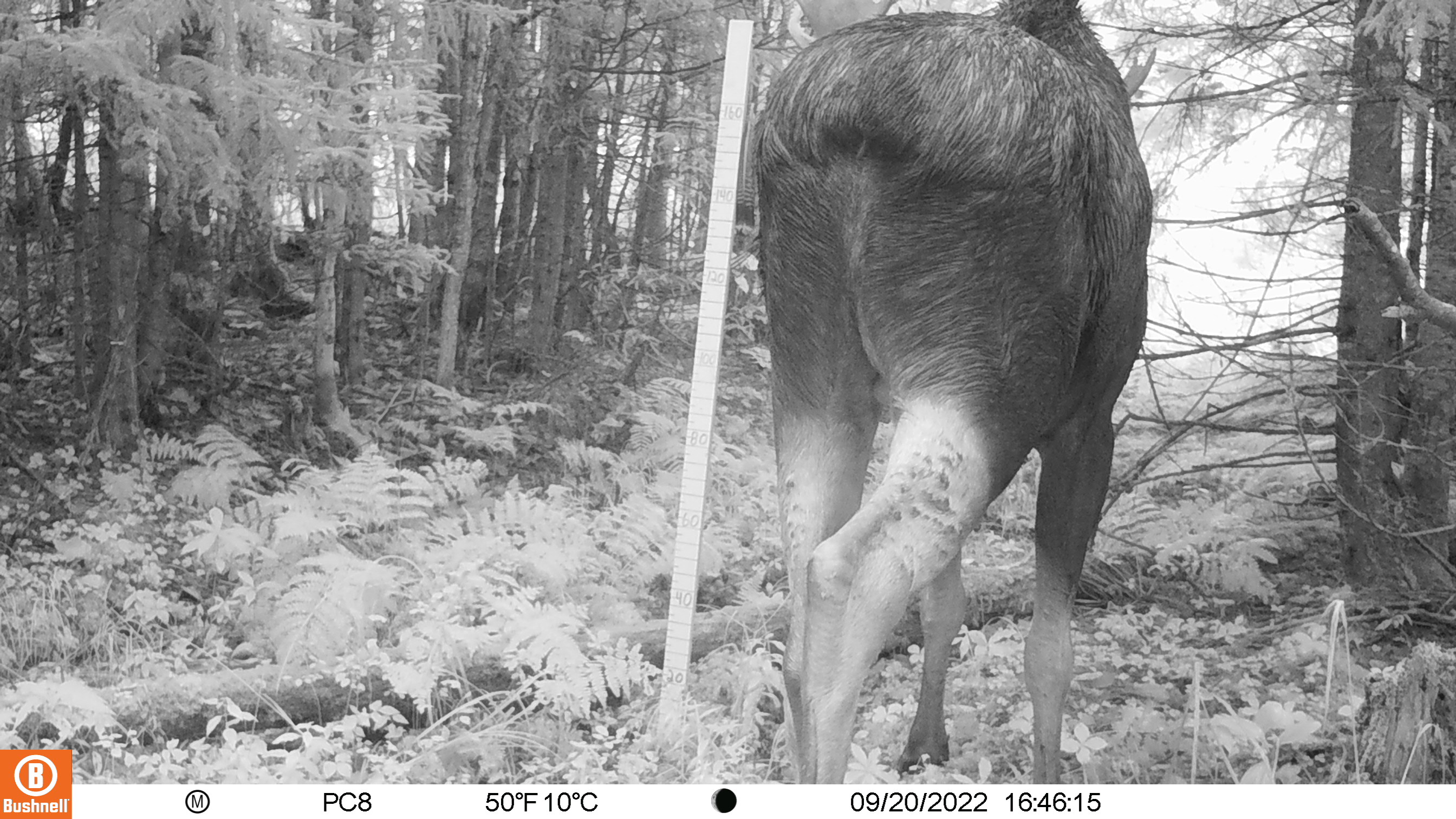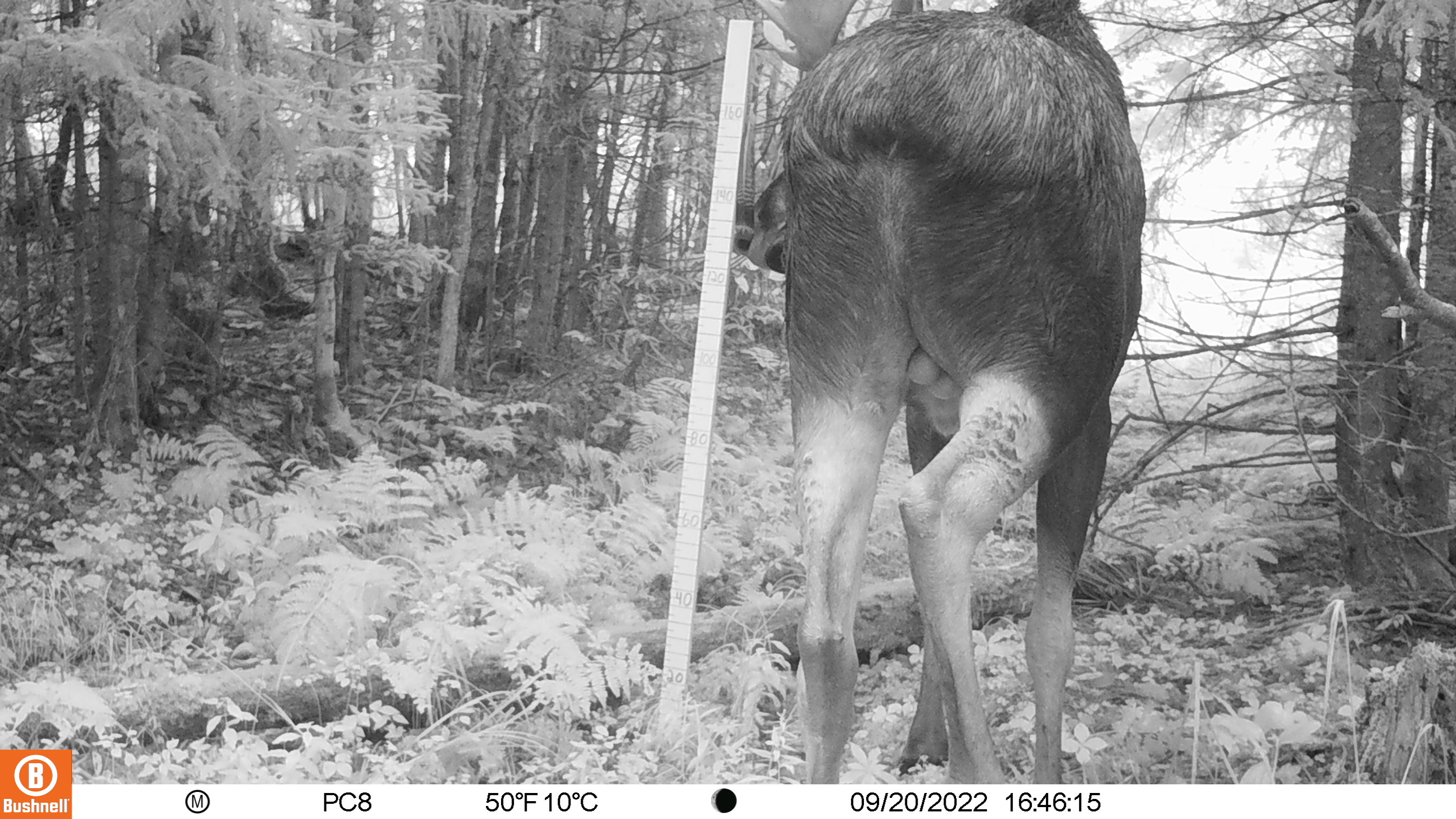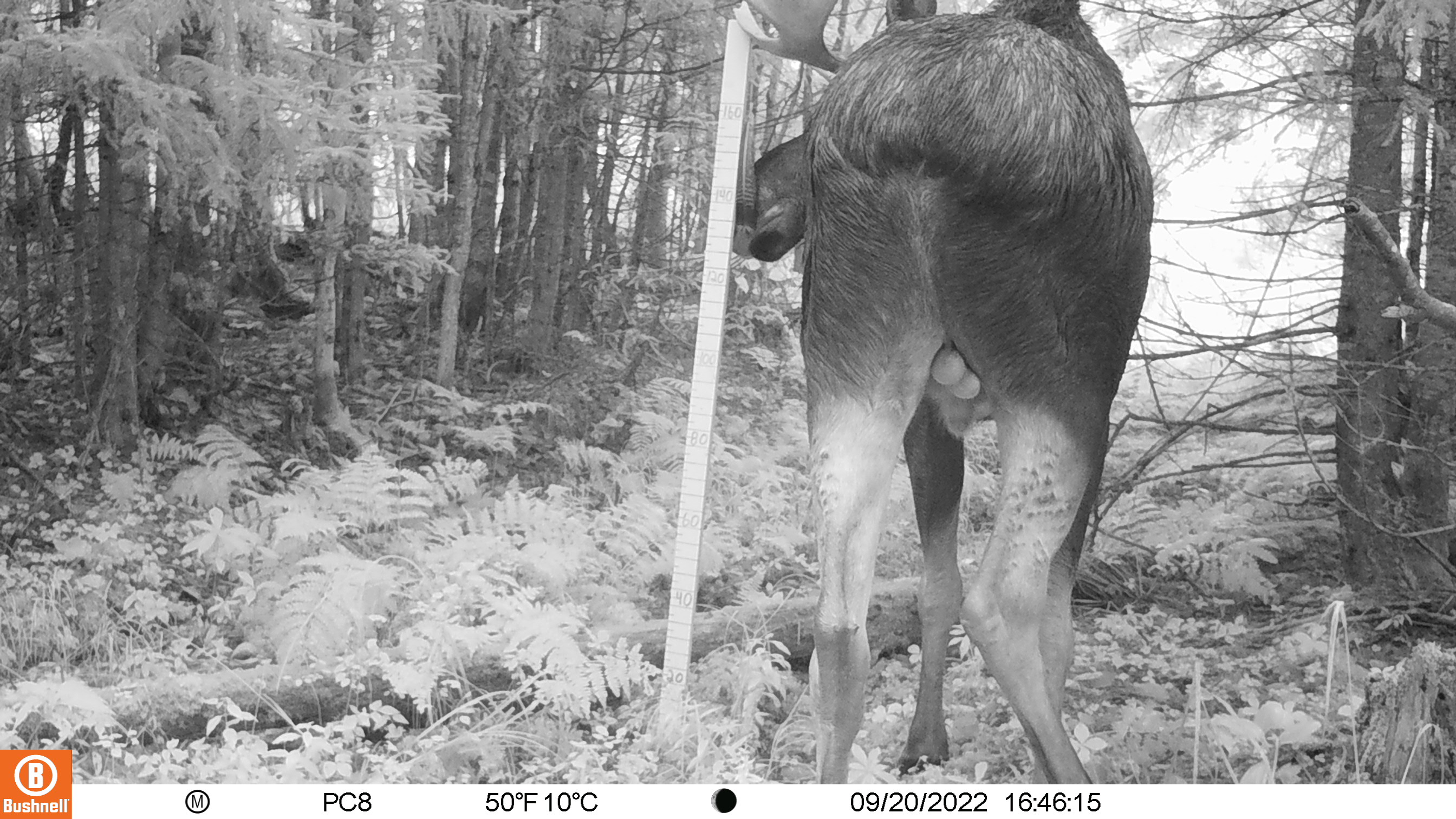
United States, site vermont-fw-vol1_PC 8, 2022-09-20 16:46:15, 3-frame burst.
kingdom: Animalia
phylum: Chordata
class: Mammalia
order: Artiodactyla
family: Cervidae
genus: Alces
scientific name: Alces alces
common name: moose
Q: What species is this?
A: Moose (Alces alces).